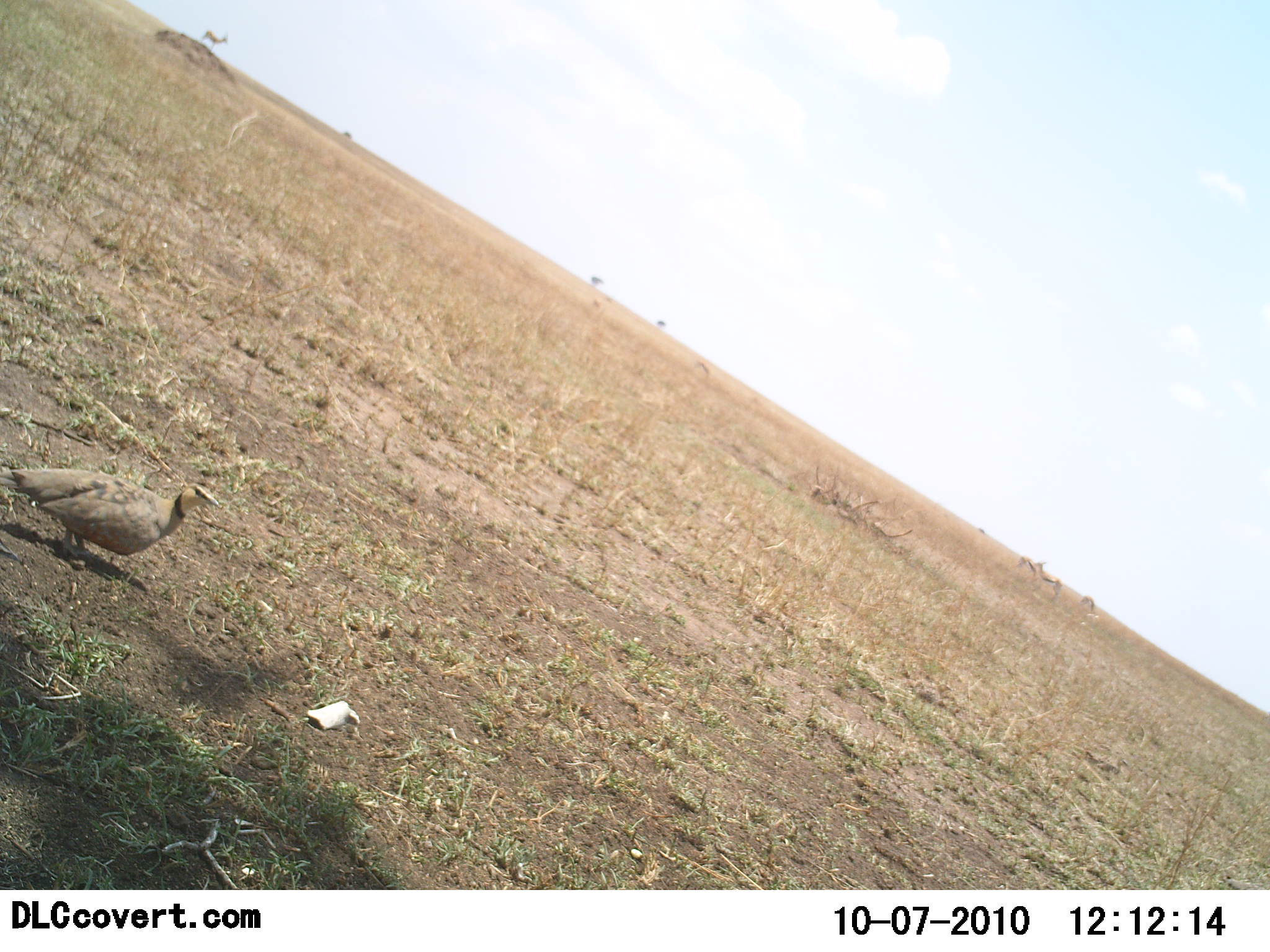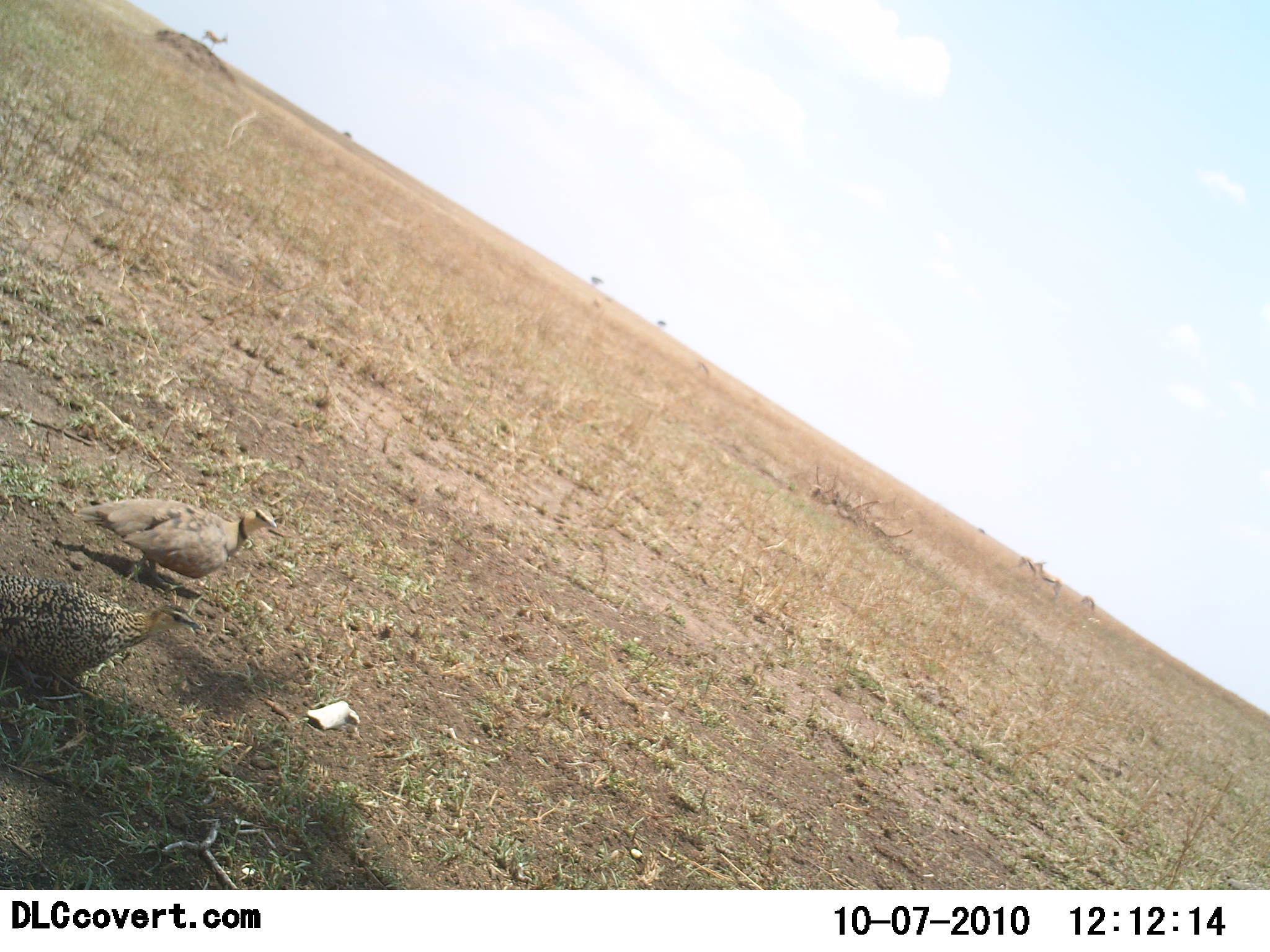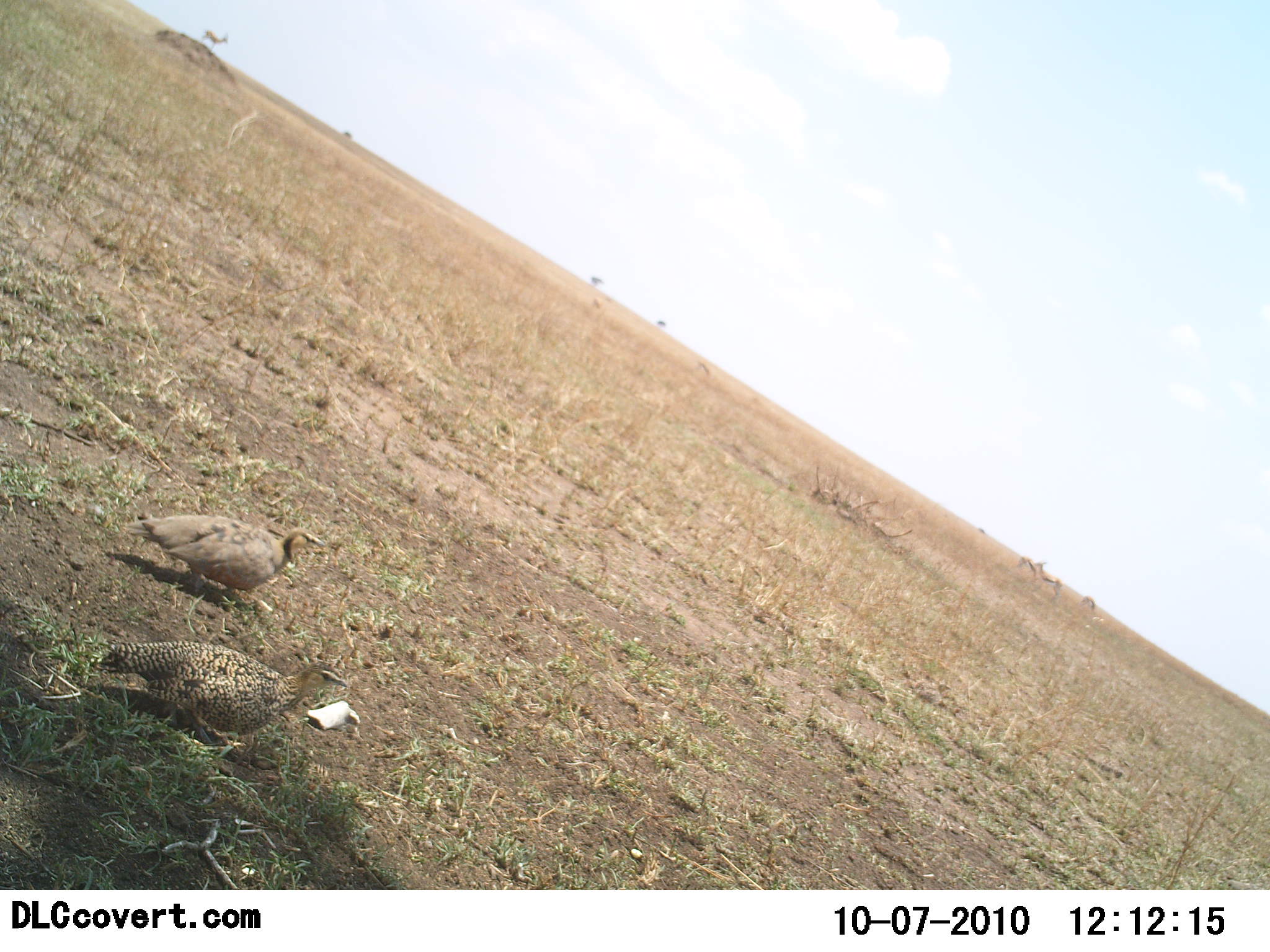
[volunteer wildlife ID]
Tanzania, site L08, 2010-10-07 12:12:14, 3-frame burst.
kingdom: Animalia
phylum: Chordata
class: Aves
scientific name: Aves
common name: bird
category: otherbird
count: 2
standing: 36%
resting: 7%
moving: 86%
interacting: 0%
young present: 0%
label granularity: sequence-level